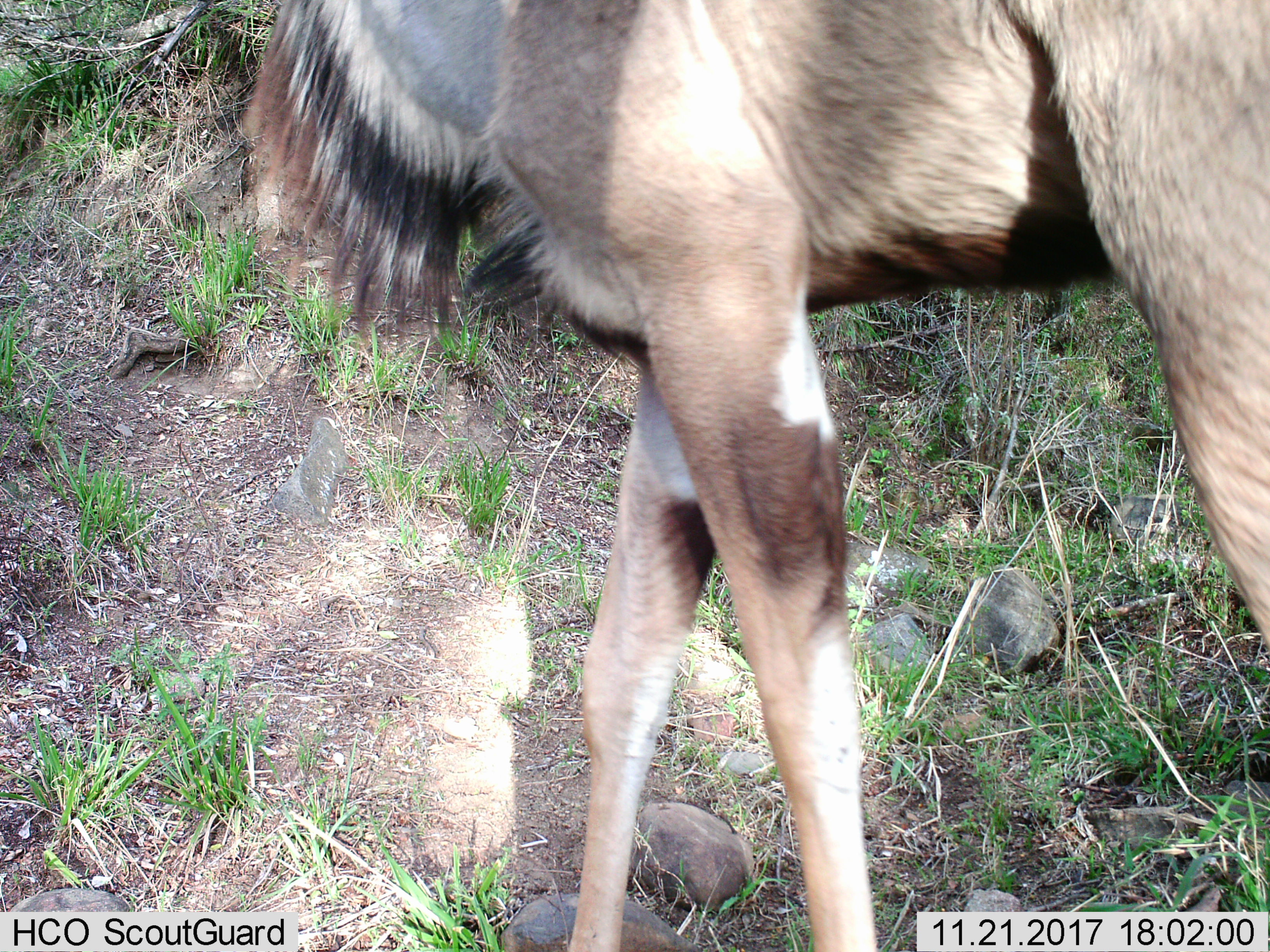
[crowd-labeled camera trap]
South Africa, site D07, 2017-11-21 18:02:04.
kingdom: Animalia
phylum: Chordata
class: Mammalia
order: Artiodactyla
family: Bovidae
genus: Tragelaphus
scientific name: Tragelaphus strepsiceros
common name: greater kudu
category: kudu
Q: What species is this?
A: Kudu (greater kudu) (Tragelaphus strepsiceros).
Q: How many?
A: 1.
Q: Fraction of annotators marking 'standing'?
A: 60%.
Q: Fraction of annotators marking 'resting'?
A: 0%.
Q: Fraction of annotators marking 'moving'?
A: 40%.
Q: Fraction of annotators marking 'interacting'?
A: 0%.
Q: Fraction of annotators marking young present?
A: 0%.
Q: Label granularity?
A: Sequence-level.